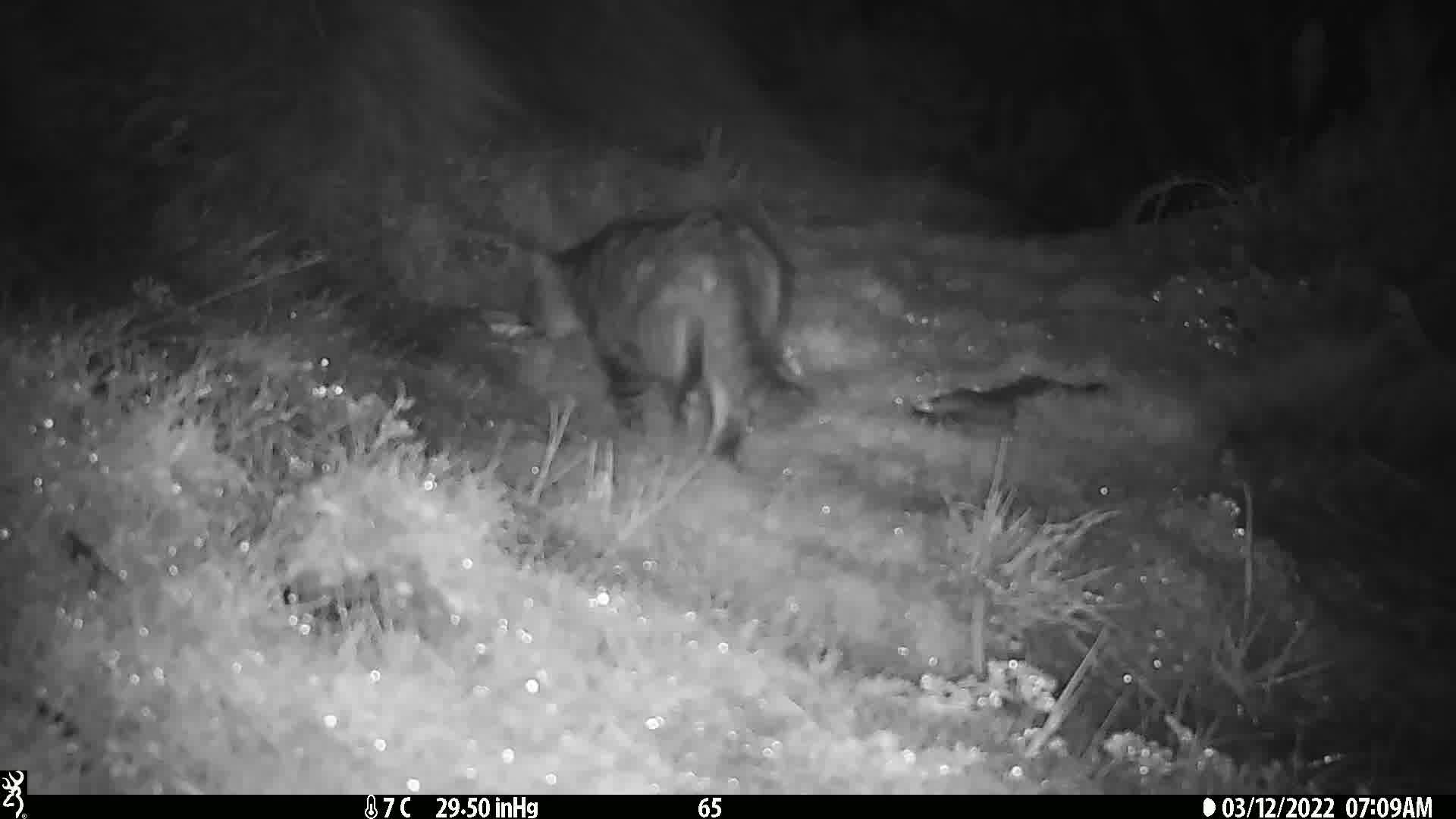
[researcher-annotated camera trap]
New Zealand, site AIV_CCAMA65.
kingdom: Animalia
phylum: Chordata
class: Mammalia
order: Carnivora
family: Felidae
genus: Felis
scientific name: Felis catus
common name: domestic cat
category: cat